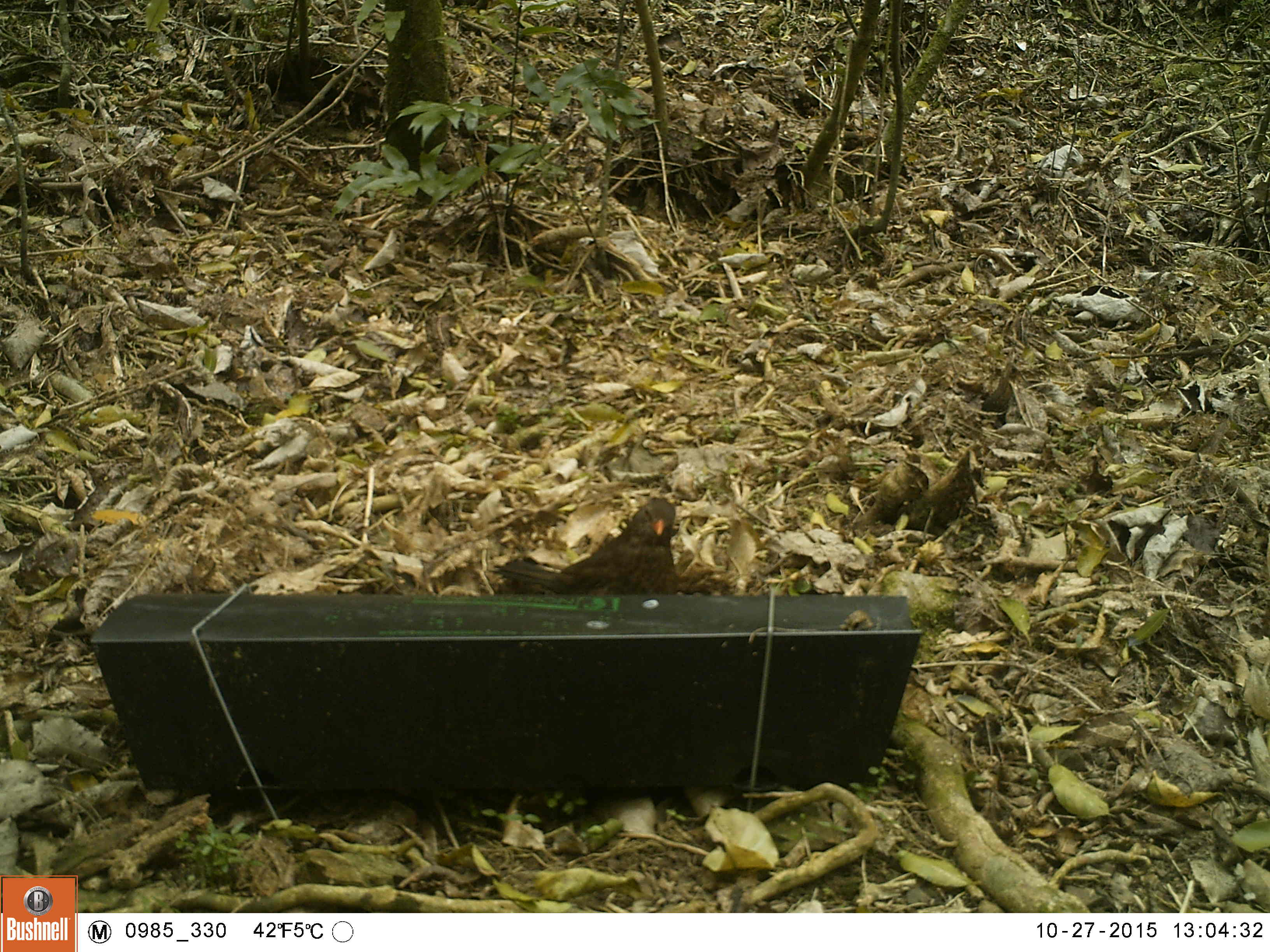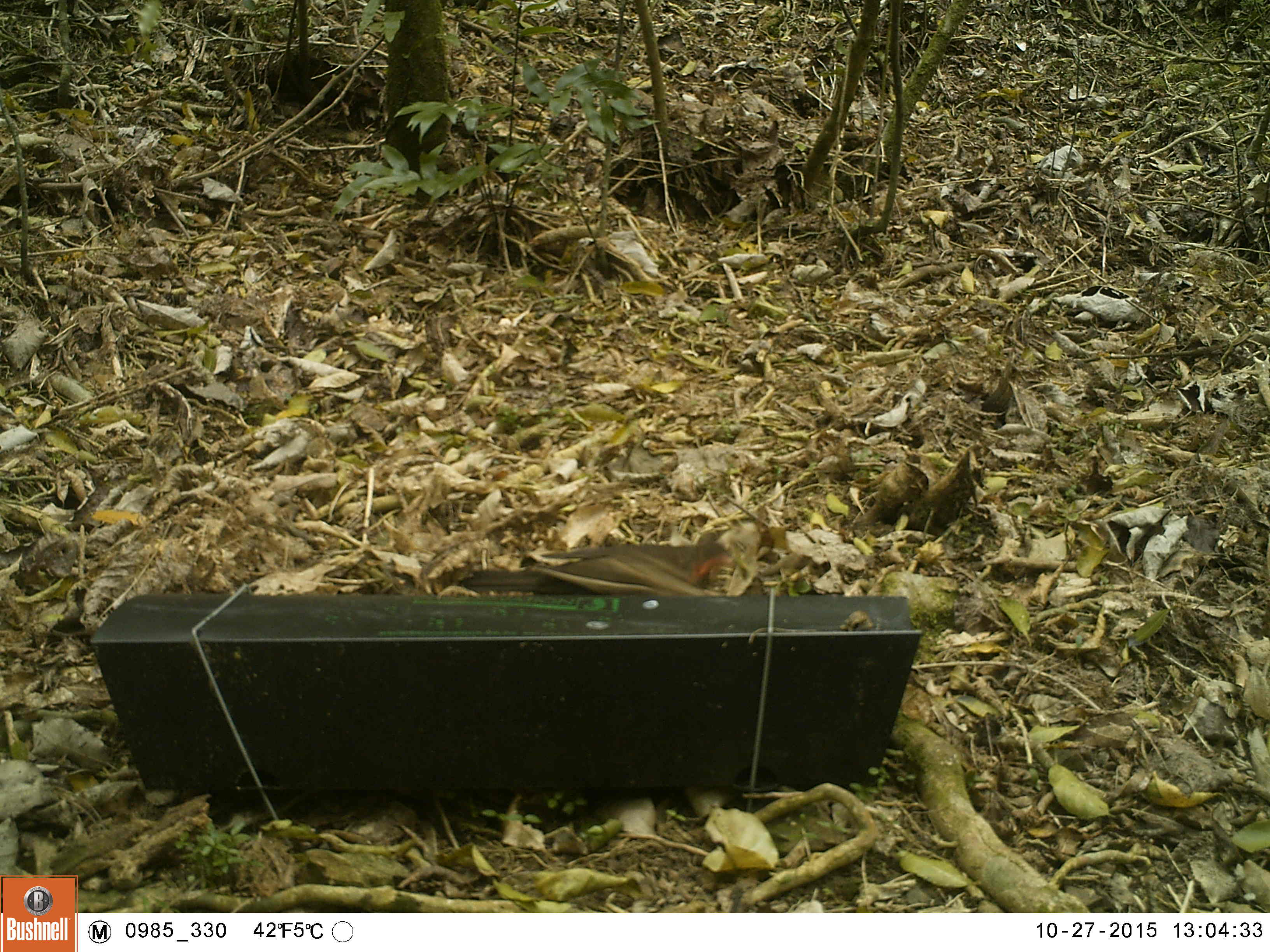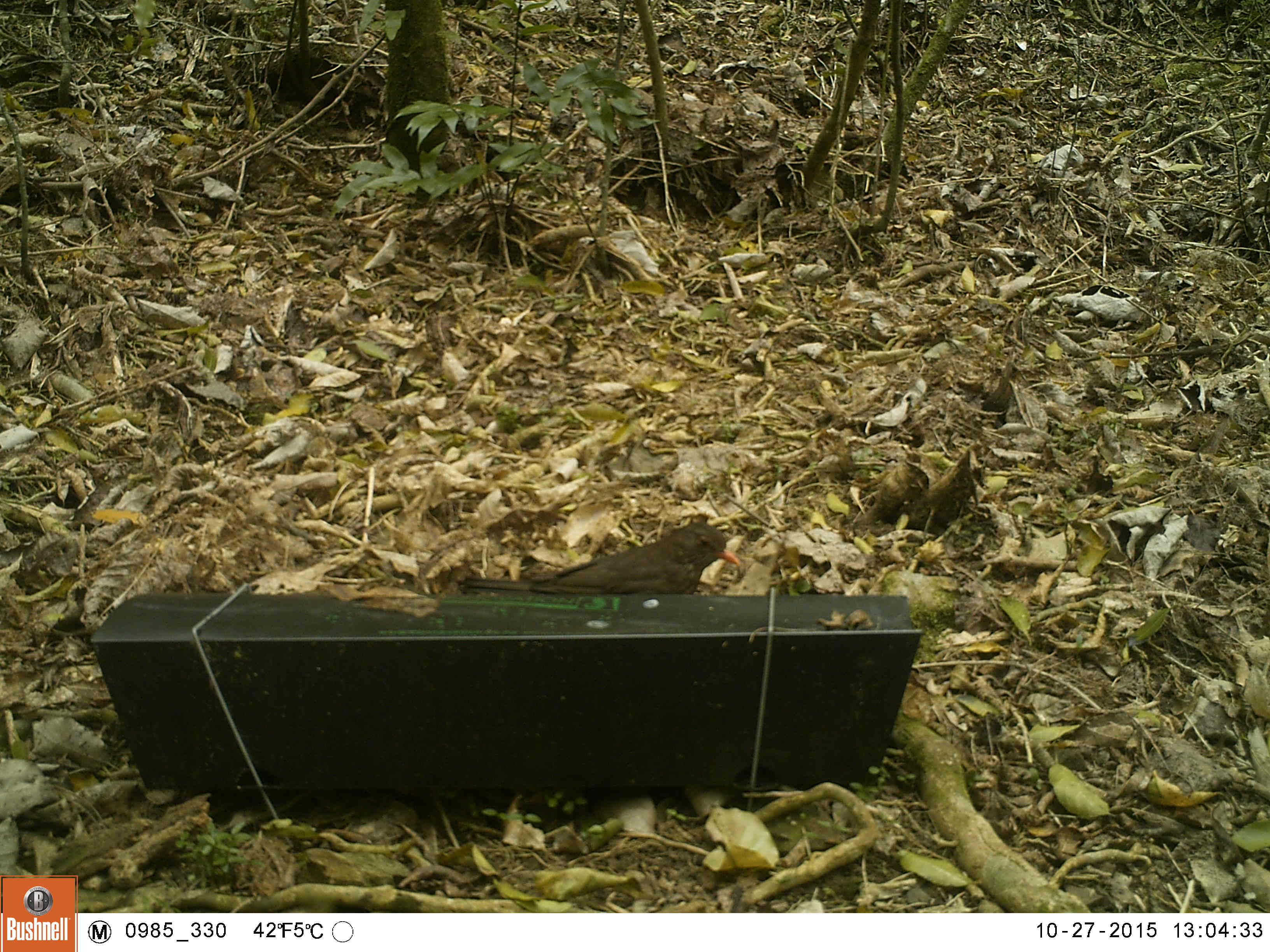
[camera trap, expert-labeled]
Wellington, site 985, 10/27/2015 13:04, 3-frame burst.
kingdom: Animalia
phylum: Chordata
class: Aves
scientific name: Aves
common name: bird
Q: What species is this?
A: Bird (Aves).